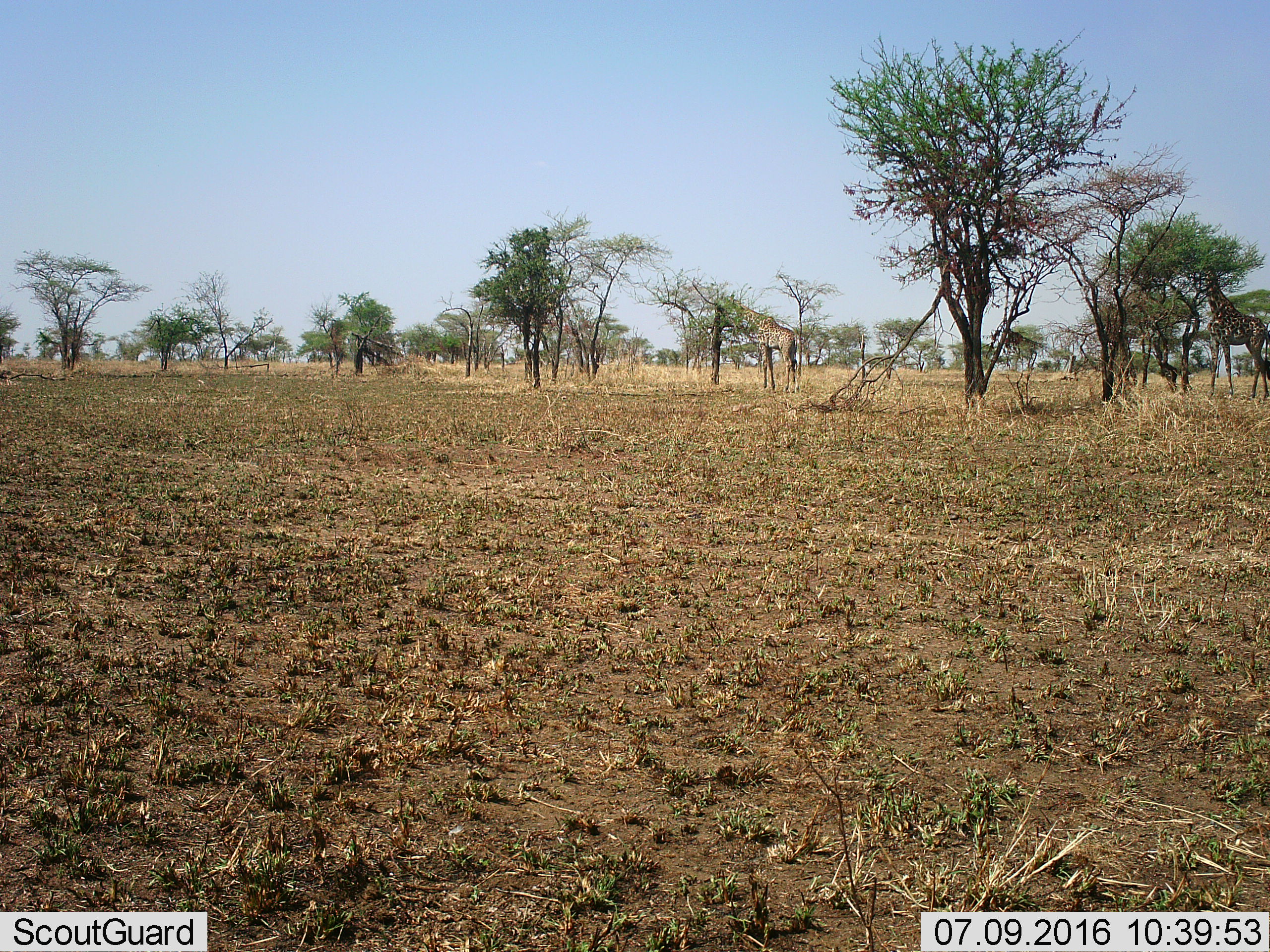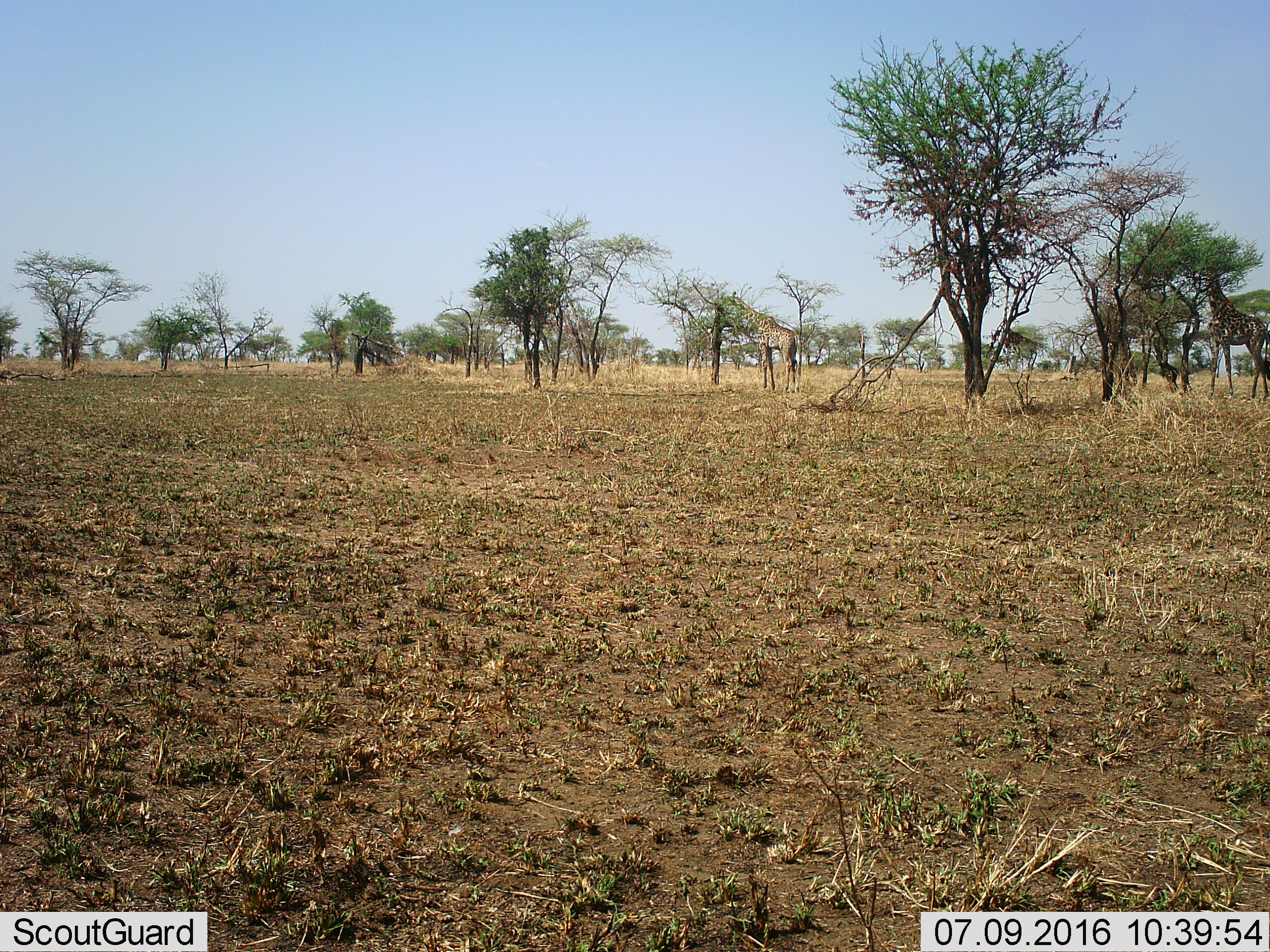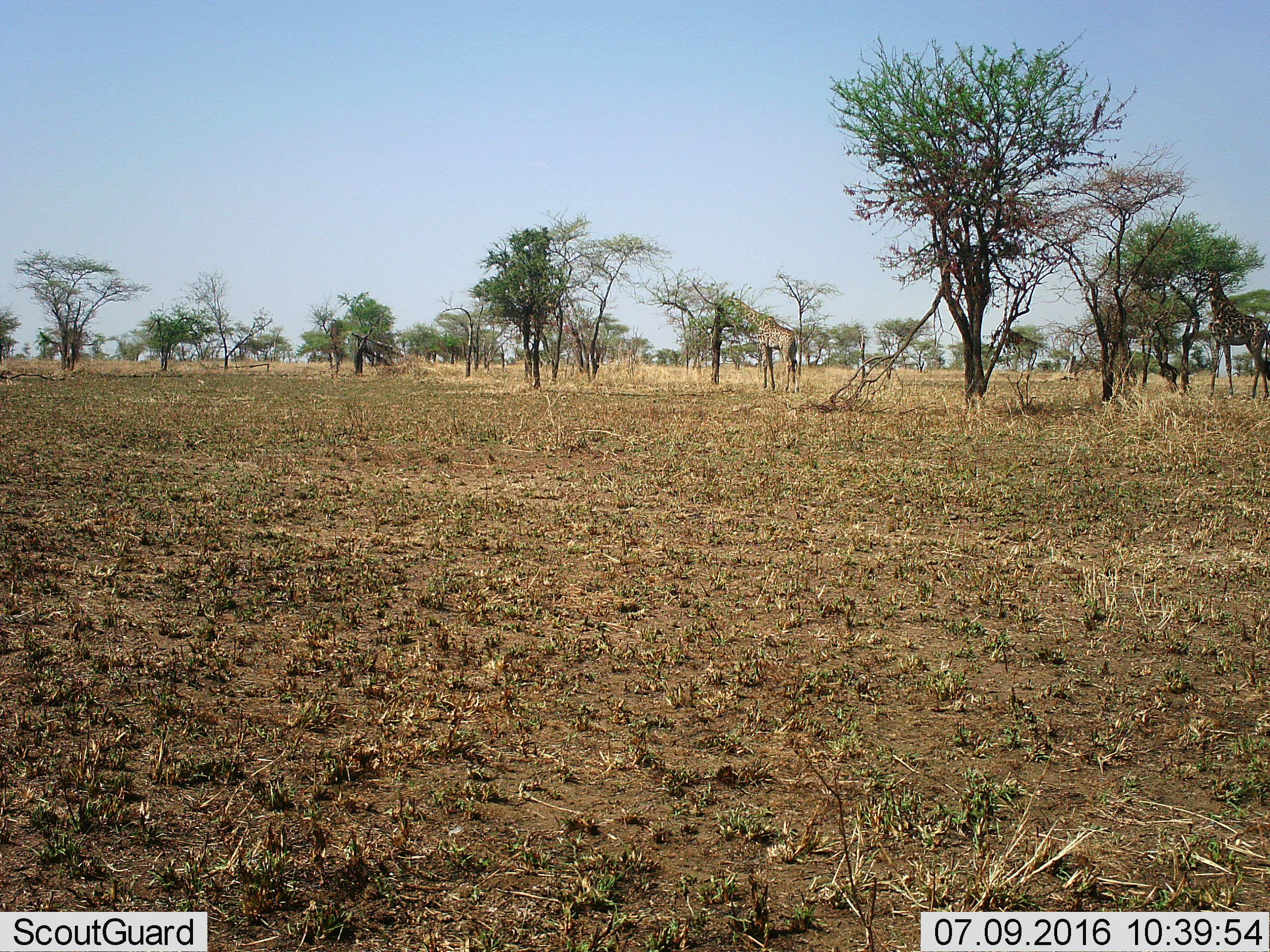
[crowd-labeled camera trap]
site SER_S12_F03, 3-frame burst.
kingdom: Animalia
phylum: Chordata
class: Mammalia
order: Artiodactyla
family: Giraffidae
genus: Giraffa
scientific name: Giraffa camelopardalis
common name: giraffe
Giraffe (Giraffa camelopardalis), count 2. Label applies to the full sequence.